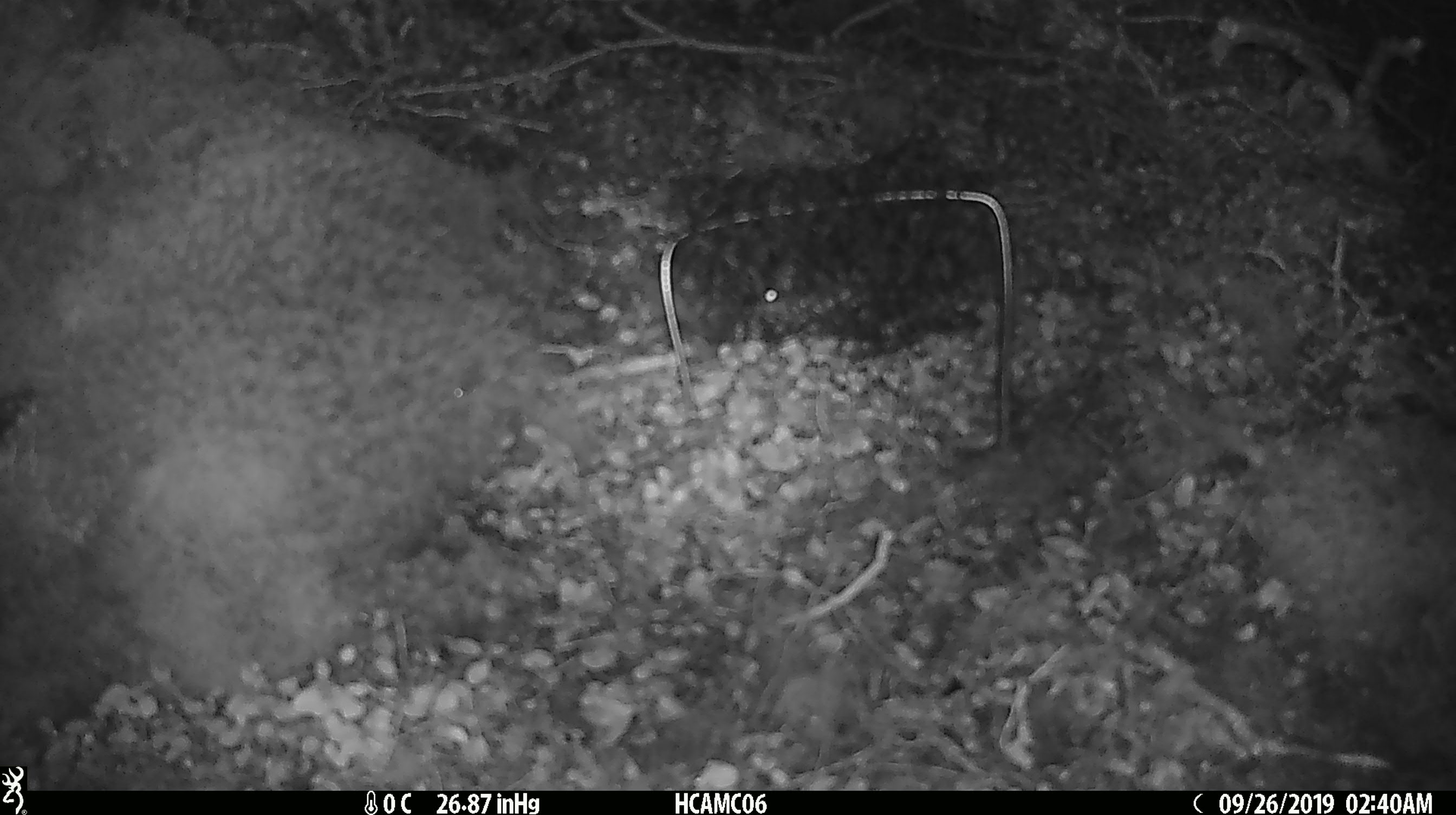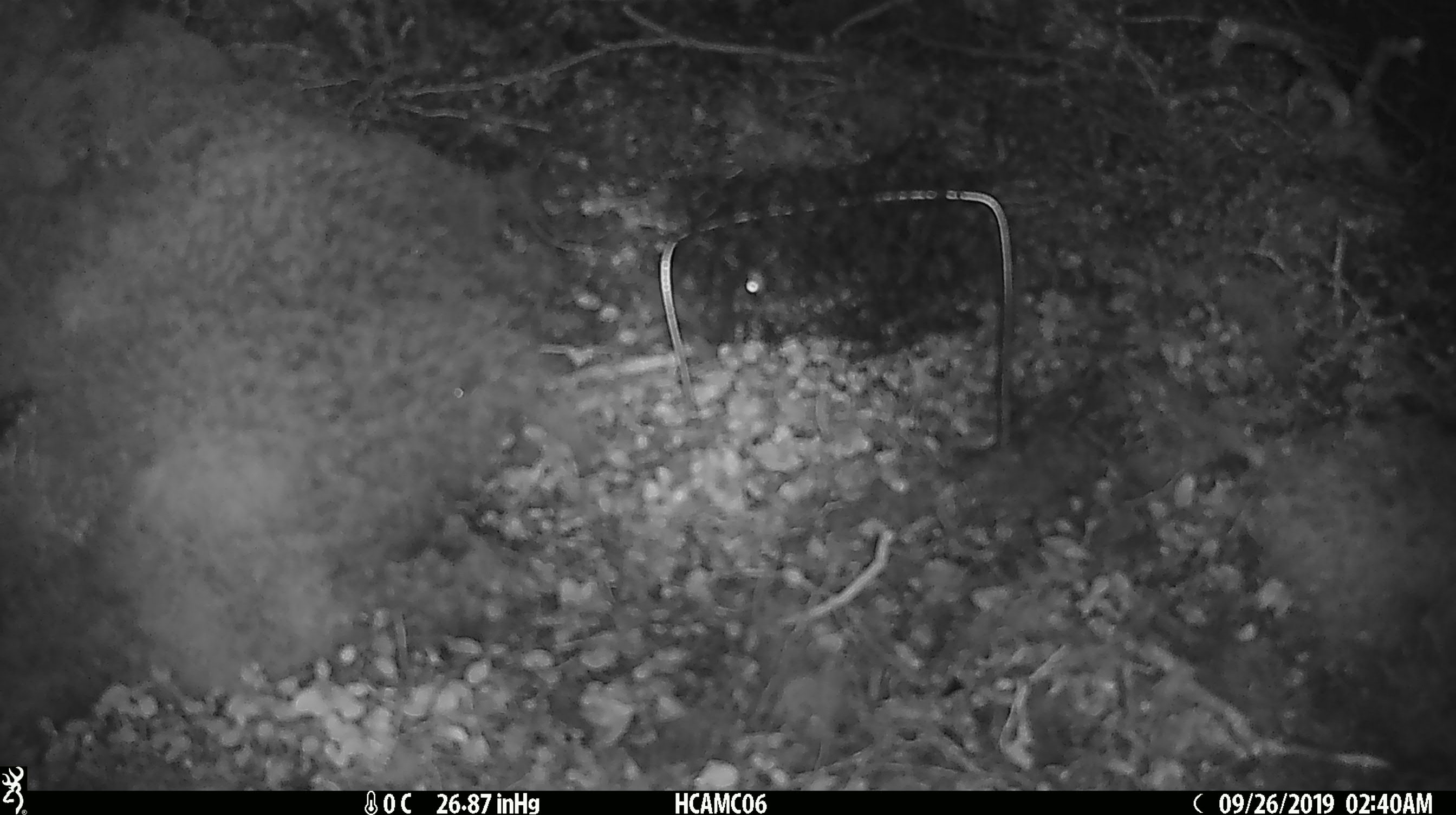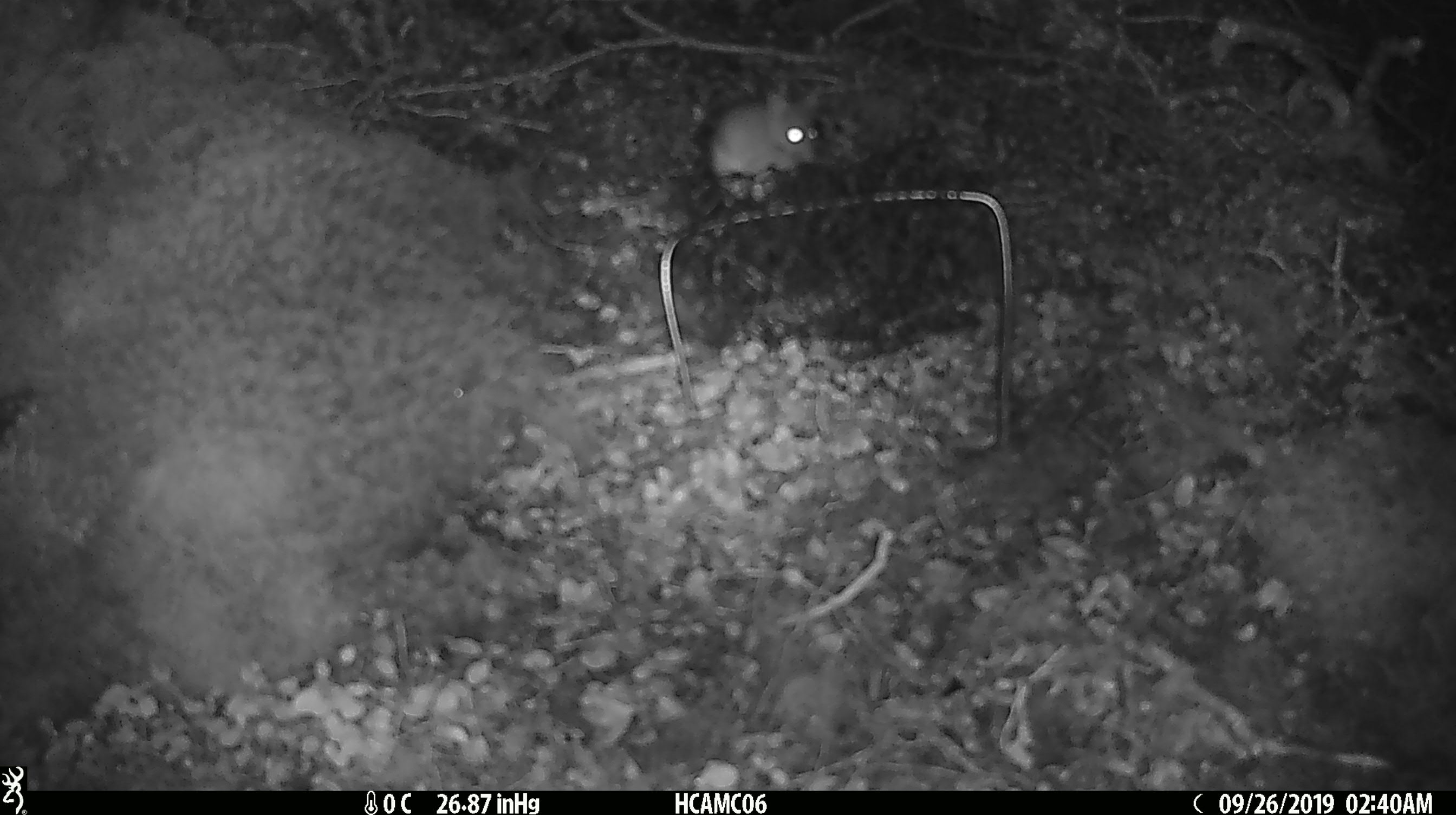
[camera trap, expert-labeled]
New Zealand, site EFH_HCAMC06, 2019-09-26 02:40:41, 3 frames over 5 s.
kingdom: Animalia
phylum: Chordata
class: Mammalia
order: Rodentia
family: Muridae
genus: Mus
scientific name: Mus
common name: mouse